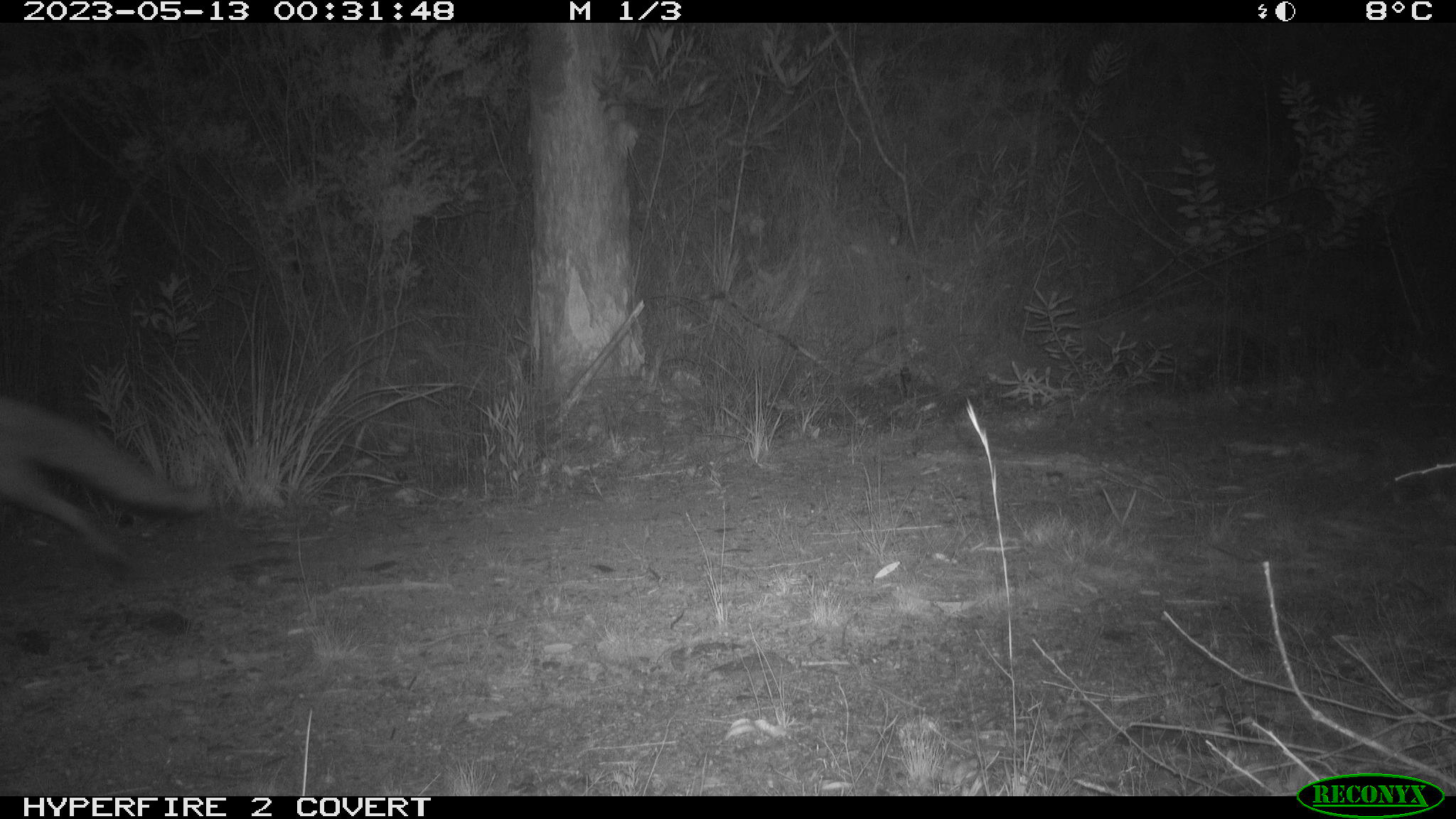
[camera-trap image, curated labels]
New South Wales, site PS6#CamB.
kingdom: Animalia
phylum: Chordata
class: Mammalia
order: Carnivora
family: Canidae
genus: Vulpes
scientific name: Vulpes vulpes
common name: red fox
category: fox